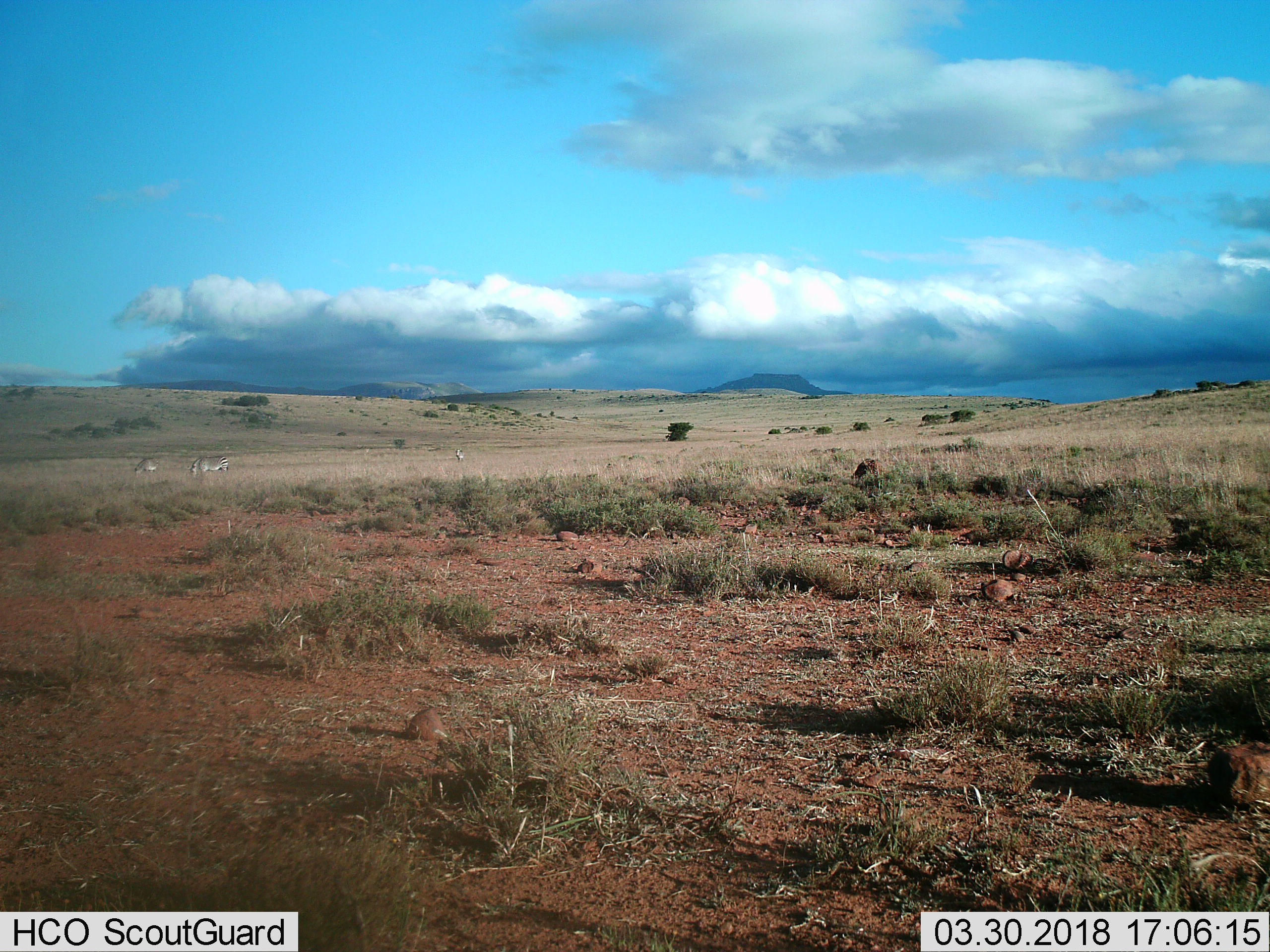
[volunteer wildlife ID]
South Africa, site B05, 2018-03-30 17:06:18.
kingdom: Animalia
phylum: Chordata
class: Mammalia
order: Perissodactyla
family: Equidae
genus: Equus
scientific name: Equus zebra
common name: mountain zebra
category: zebramountain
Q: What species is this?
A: Zebramountain (mountain zebra) (Equus zebra).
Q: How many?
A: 3.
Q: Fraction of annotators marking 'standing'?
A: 33%.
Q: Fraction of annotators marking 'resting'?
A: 0%.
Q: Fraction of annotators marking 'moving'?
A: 17%.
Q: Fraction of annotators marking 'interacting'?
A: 0%.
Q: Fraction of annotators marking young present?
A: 0%.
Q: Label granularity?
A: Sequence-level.